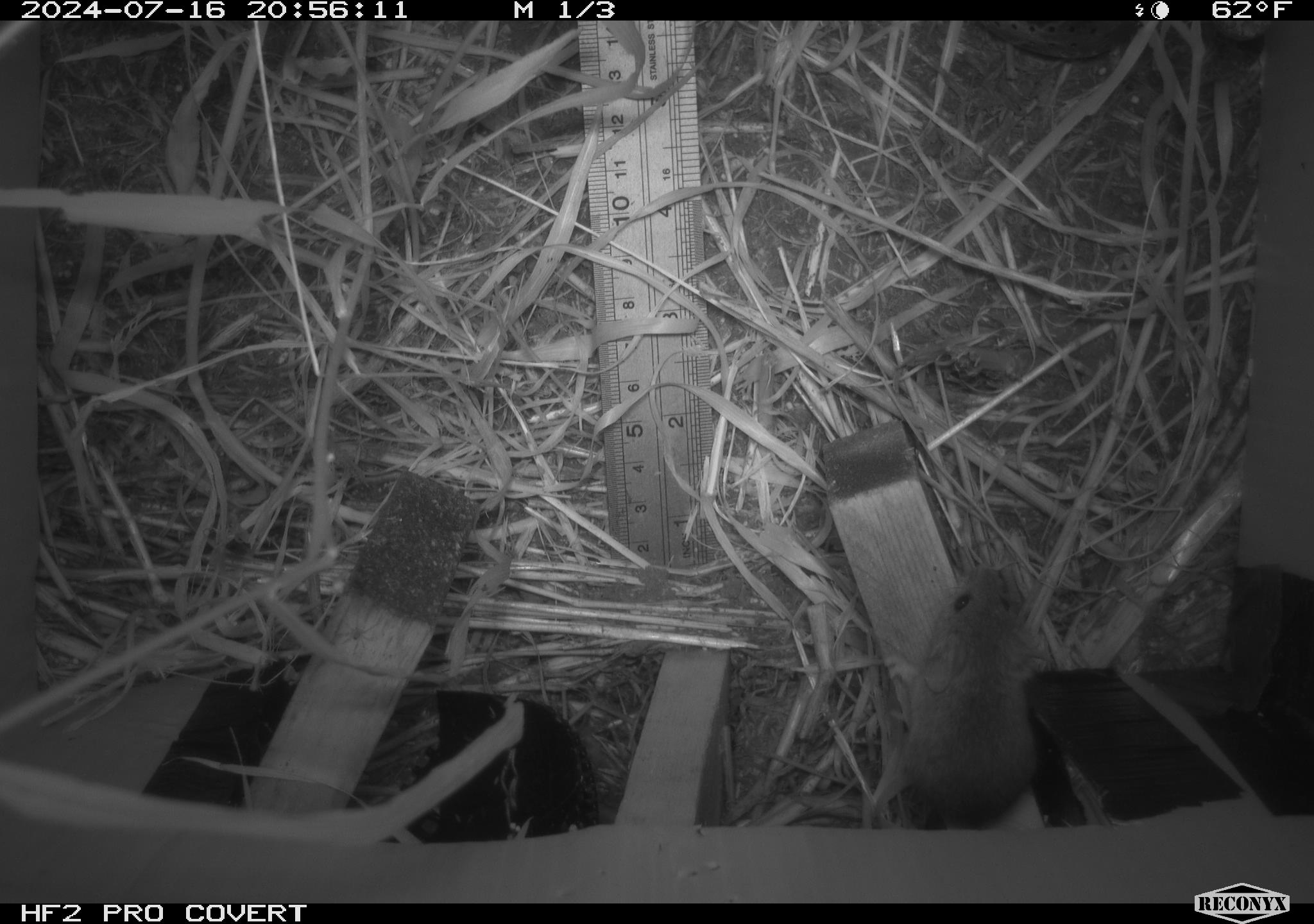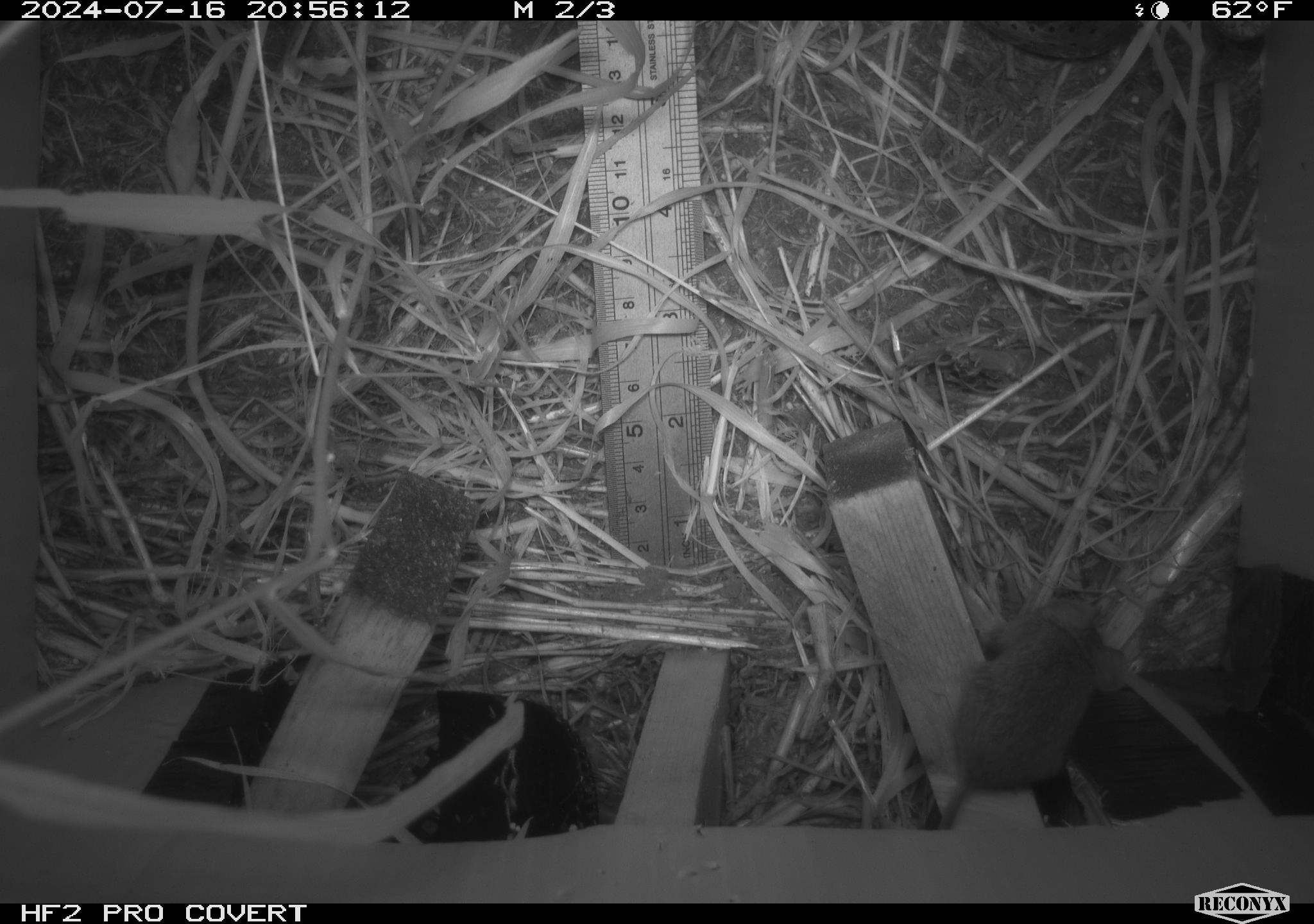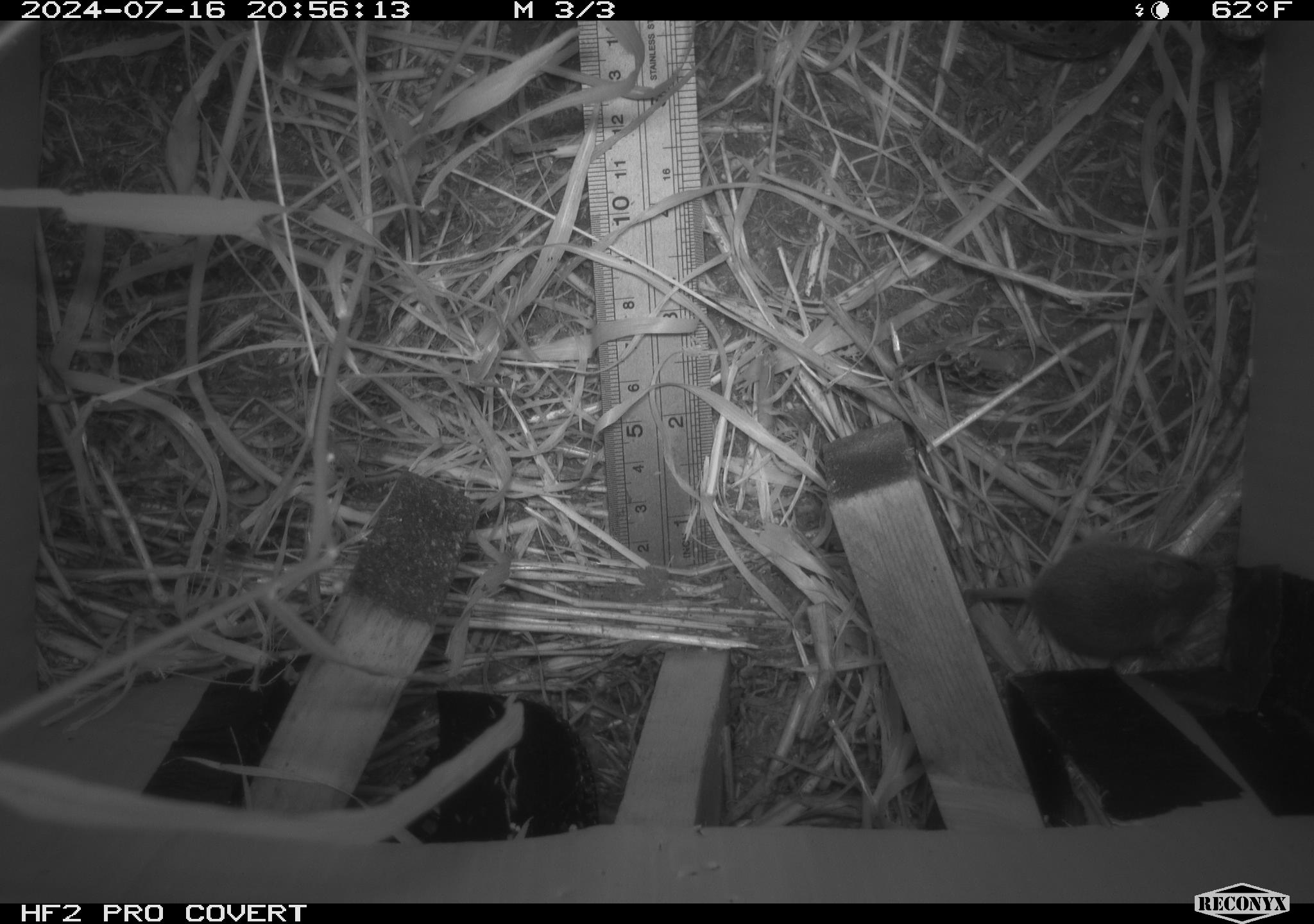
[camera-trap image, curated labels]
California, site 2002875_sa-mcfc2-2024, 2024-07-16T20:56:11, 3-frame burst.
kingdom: Animalia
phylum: Chordata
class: Mammalia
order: Rodentia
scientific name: Rodentia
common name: mouse species